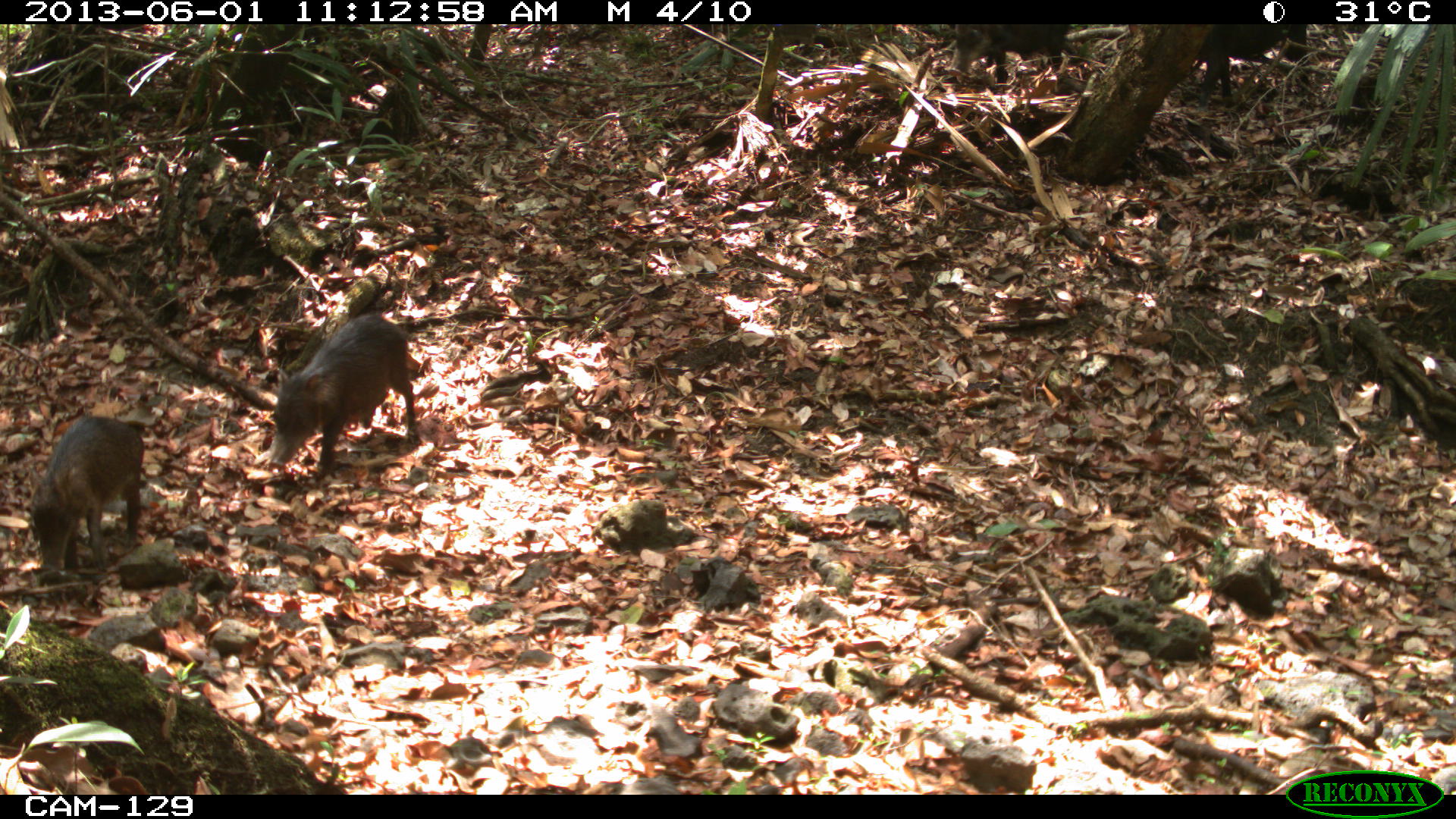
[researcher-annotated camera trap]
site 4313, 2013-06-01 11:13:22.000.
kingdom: Animalia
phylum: Chordata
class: Mammalia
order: Artiodactyla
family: Tayassuidae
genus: Tayassu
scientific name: Tayassu pecari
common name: white-lipped peccary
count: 5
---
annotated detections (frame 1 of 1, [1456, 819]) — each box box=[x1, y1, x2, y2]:
tayassu pecari: box=[264, 311, 417, 481]; box=[27, 414, 145, 572]; box=[1192, 23, 1308, 111]; box=[947, 23, 1072, 86]